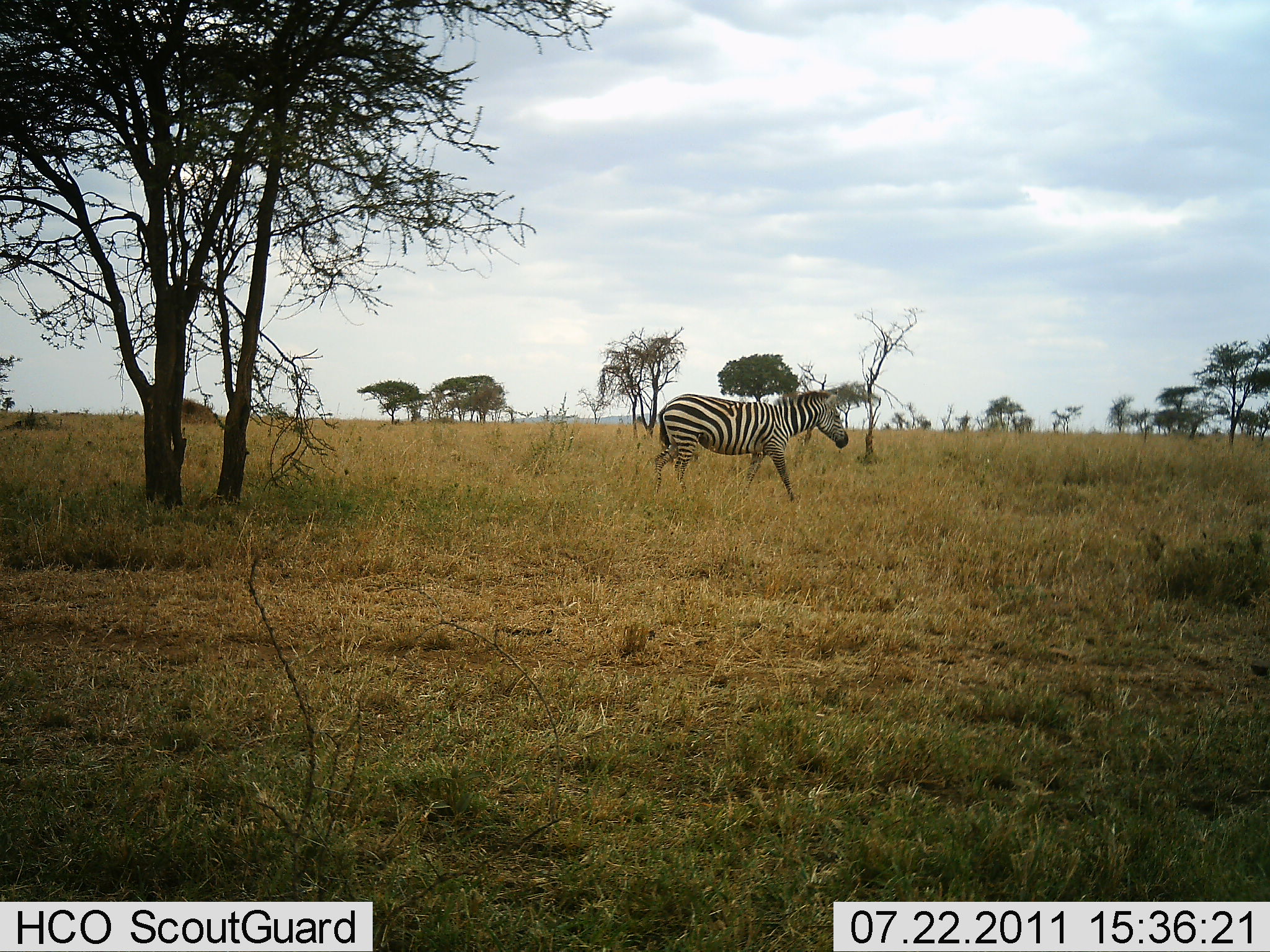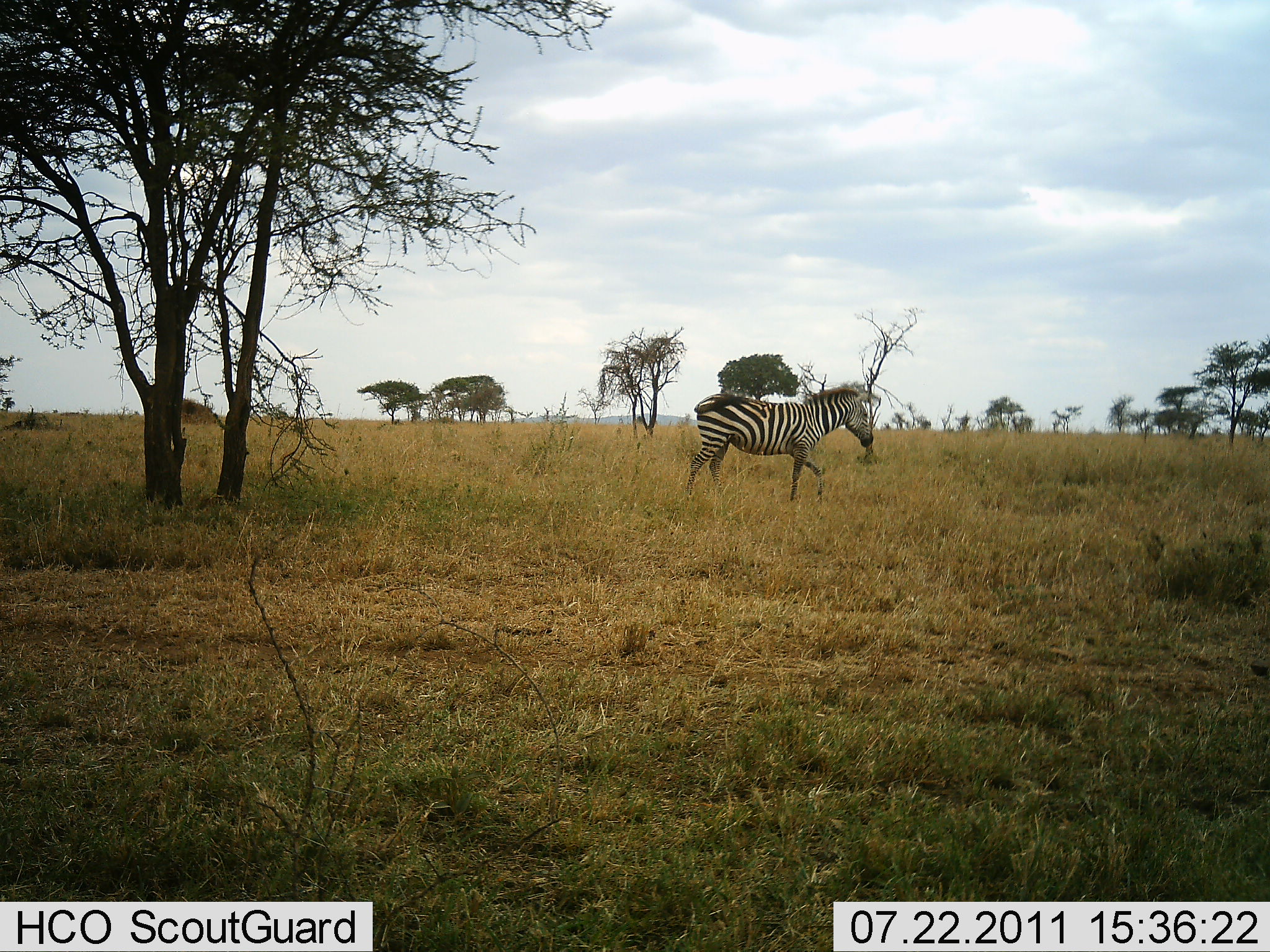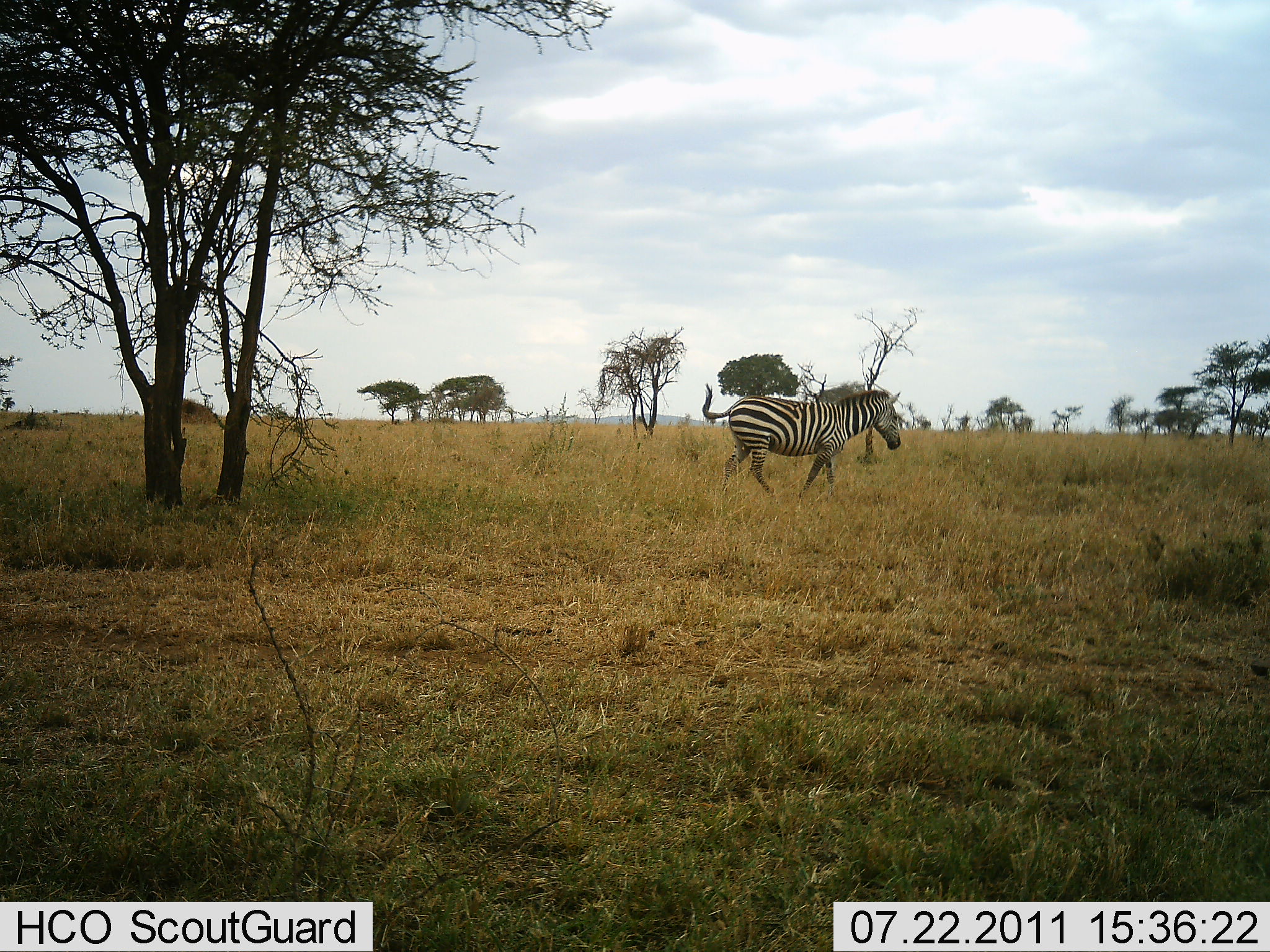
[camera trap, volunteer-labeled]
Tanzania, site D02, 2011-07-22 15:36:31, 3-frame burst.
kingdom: Animalia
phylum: Chordata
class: Mammalia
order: Perissodactyla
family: Equidae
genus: Equus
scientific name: Equus quagga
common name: plains zebra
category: zebra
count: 1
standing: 0%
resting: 0%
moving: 100%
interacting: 0%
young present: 0%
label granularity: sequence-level